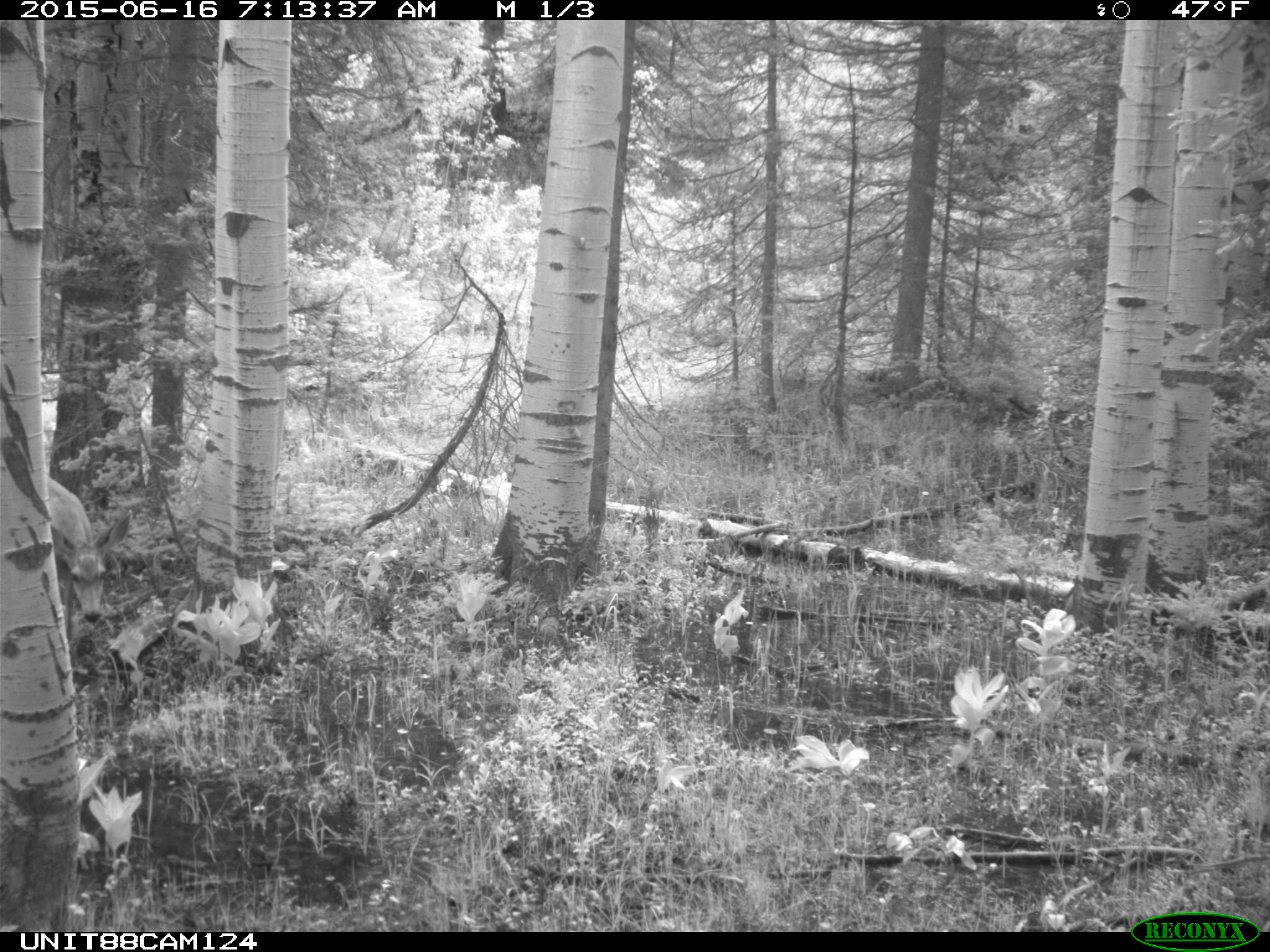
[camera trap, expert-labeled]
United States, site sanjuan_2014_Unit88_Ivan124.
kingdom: Animalia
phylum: Chordata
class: Mammalia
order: Artiodactyla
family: Cervidae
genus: Odocoileus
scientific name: Odocoileus hemionus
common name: mule deer